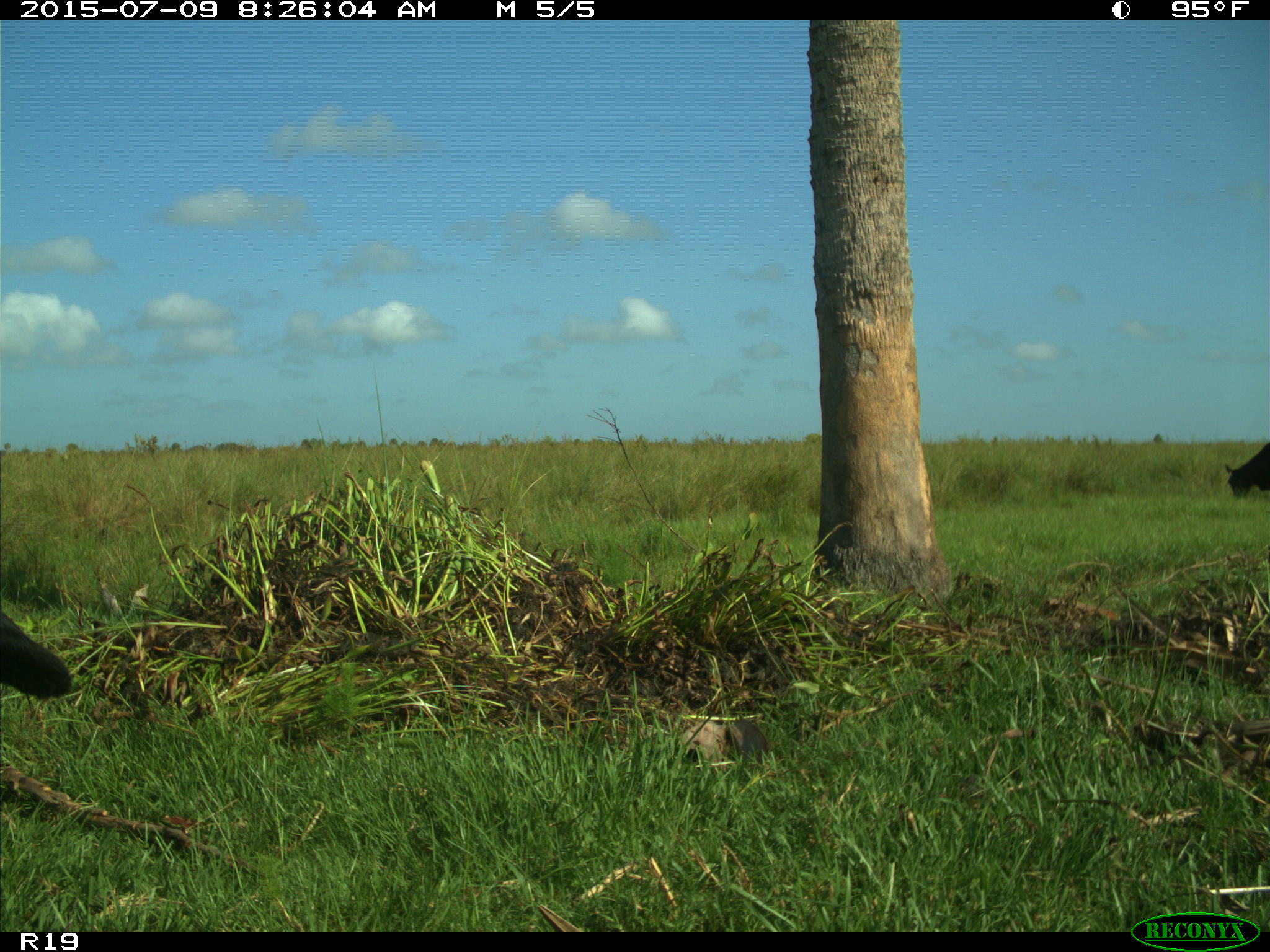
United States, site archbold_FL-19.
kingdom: Animalia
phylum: Chordata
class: Mammalia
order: Artiodactyla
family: Bovidae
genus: Bos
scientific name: Bos taurus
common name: domestic cow